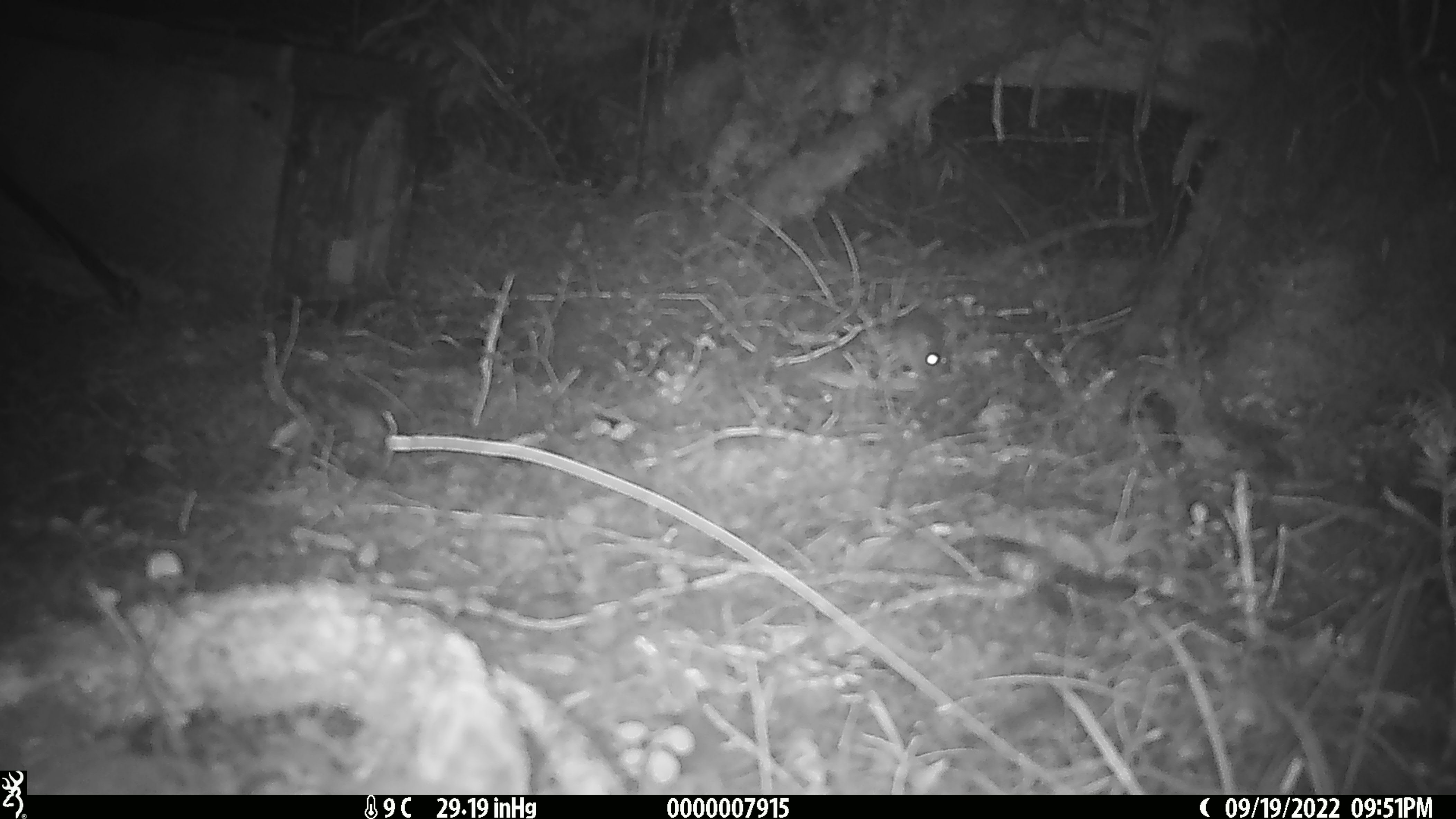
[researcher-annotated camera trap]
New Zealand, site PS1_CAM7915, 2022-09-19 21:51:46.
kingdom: Animalia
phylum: Chordata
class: Mammalia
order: Rodentia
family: Muridae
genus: Mus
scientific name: Mus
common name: mouse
Mouse (Mus).